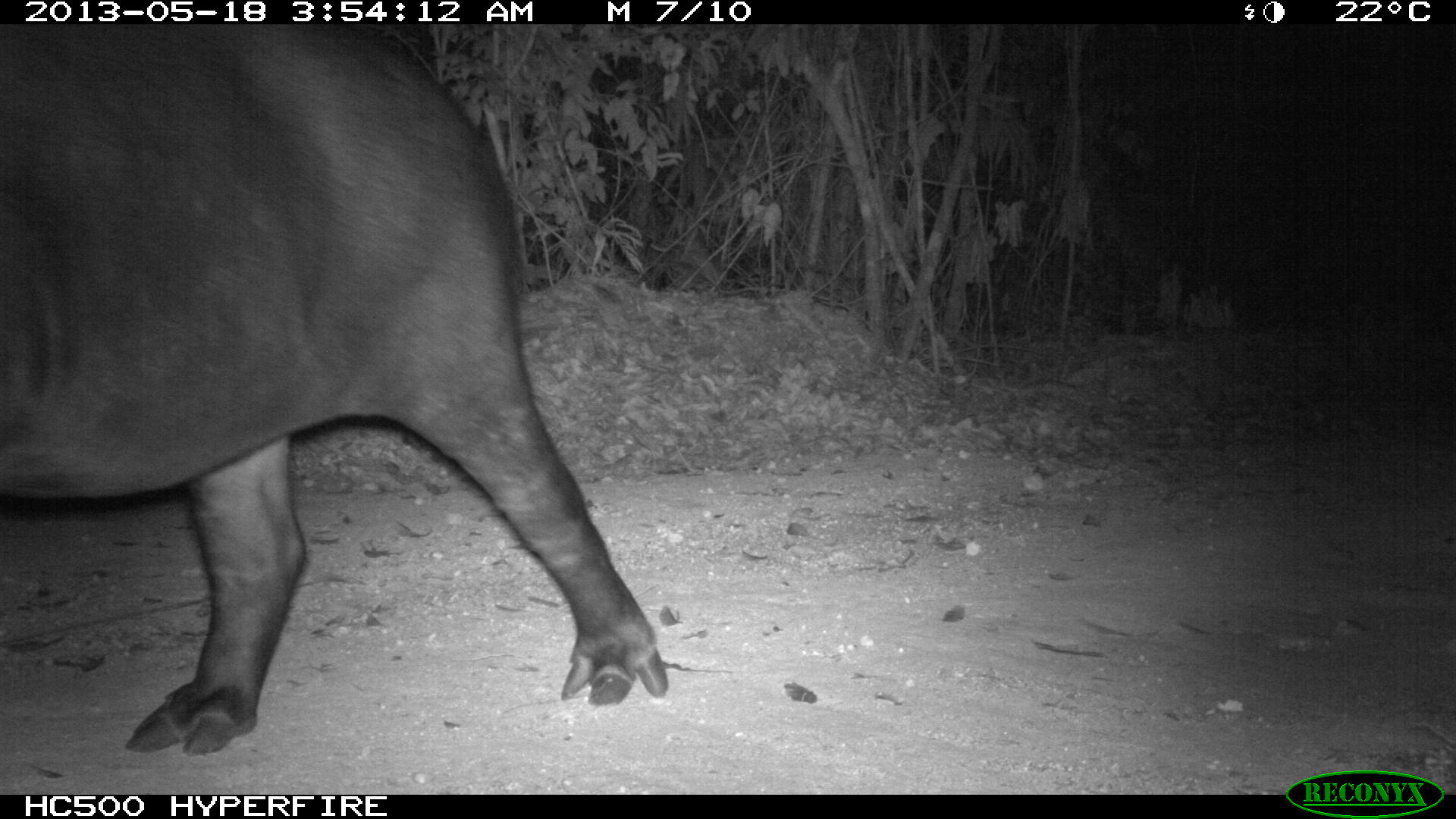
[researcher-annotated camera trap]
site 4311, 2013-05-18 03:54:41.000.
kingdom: Animalia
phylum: Chordata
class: Mammalia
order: Perissodactyla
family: Tapiridae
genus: Tapirus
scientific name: Tapirus bairdii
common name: baird's tapir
Tapirus bairdii (baird's tapir), count 1, sex female.